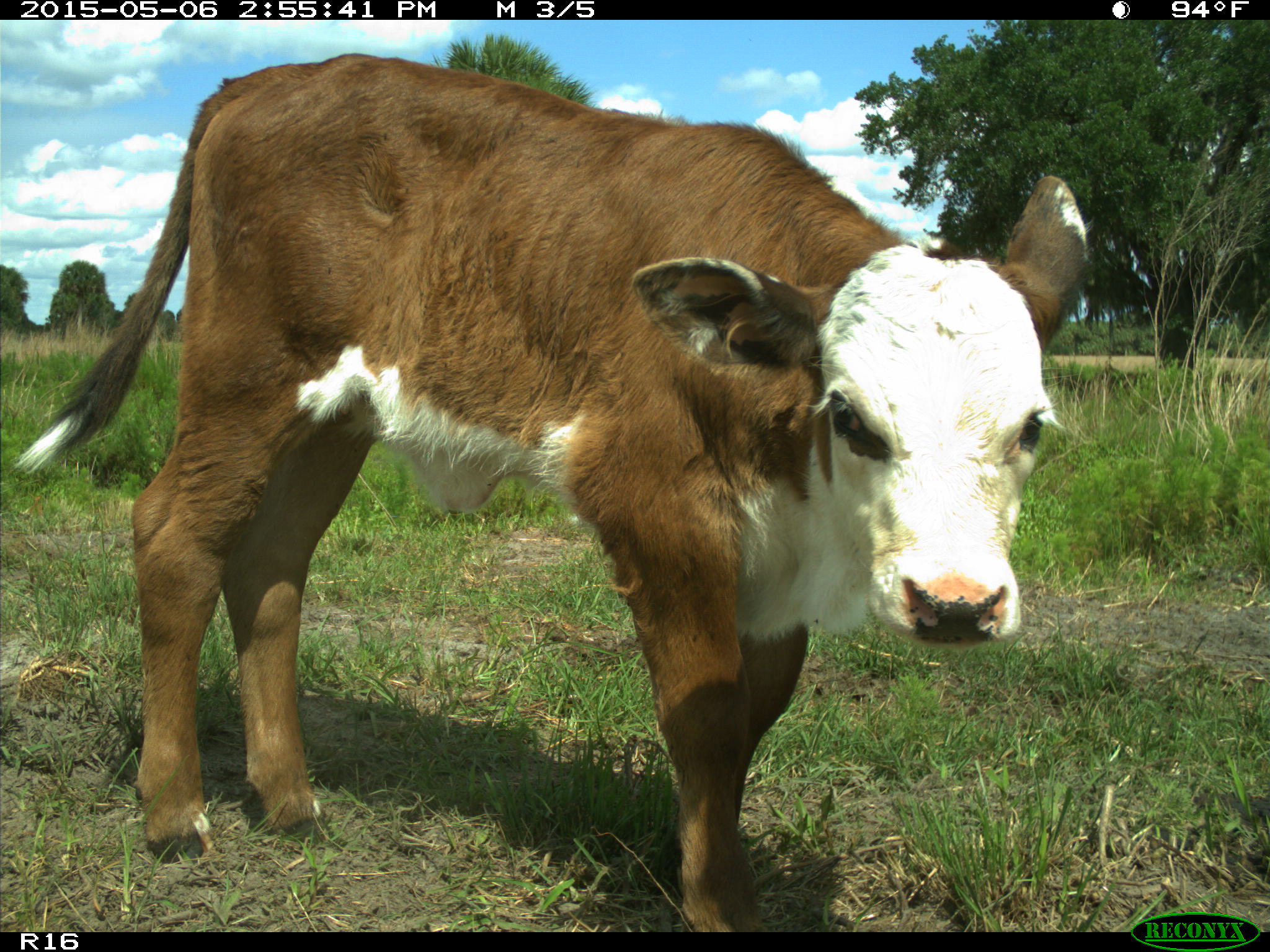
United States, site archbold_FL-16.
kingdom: Animalia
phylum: Chordata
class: Mammalia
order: Artiodactyla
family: Bovidae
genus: Bos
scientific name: Bos taurus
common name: domestic cow